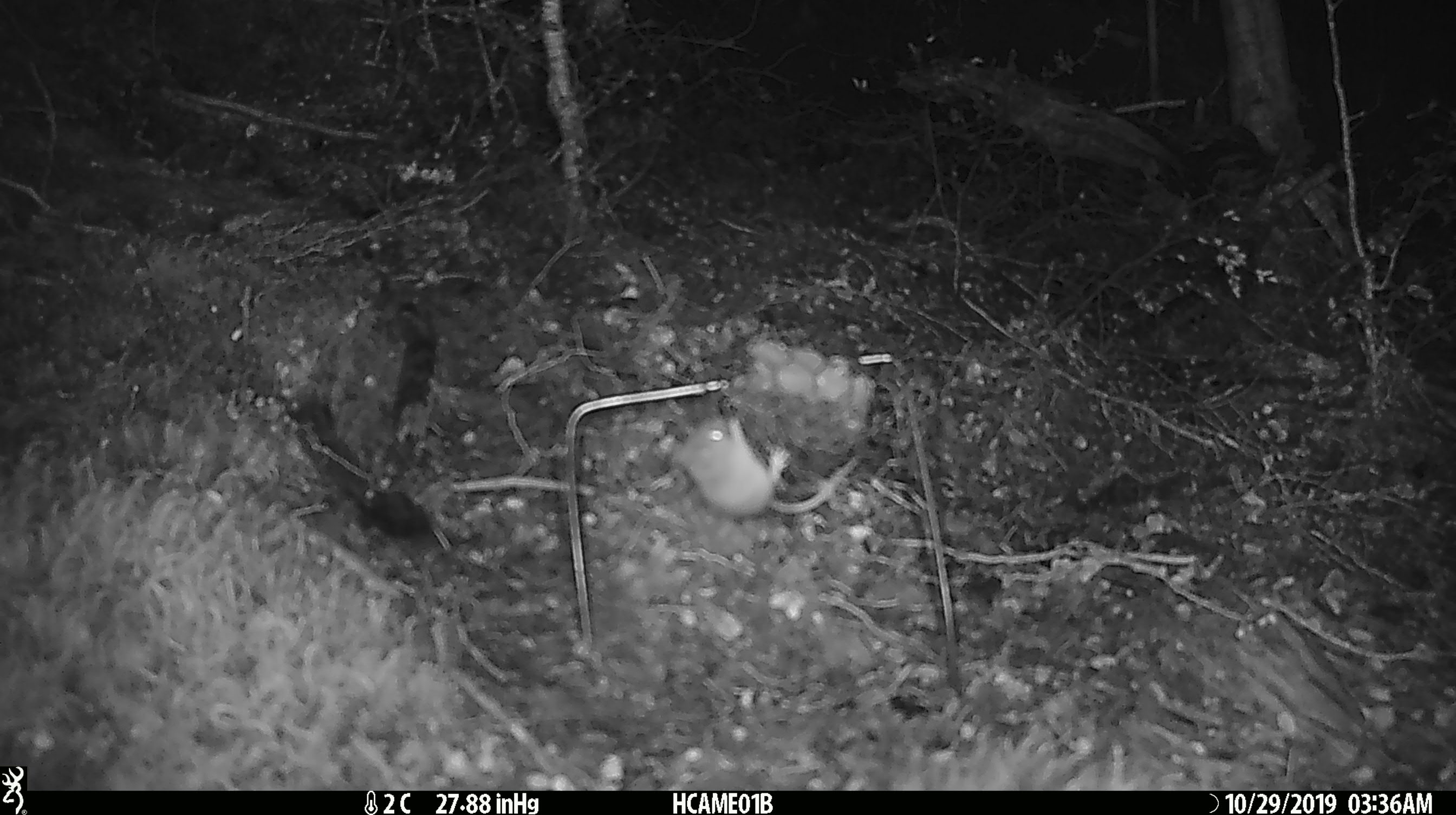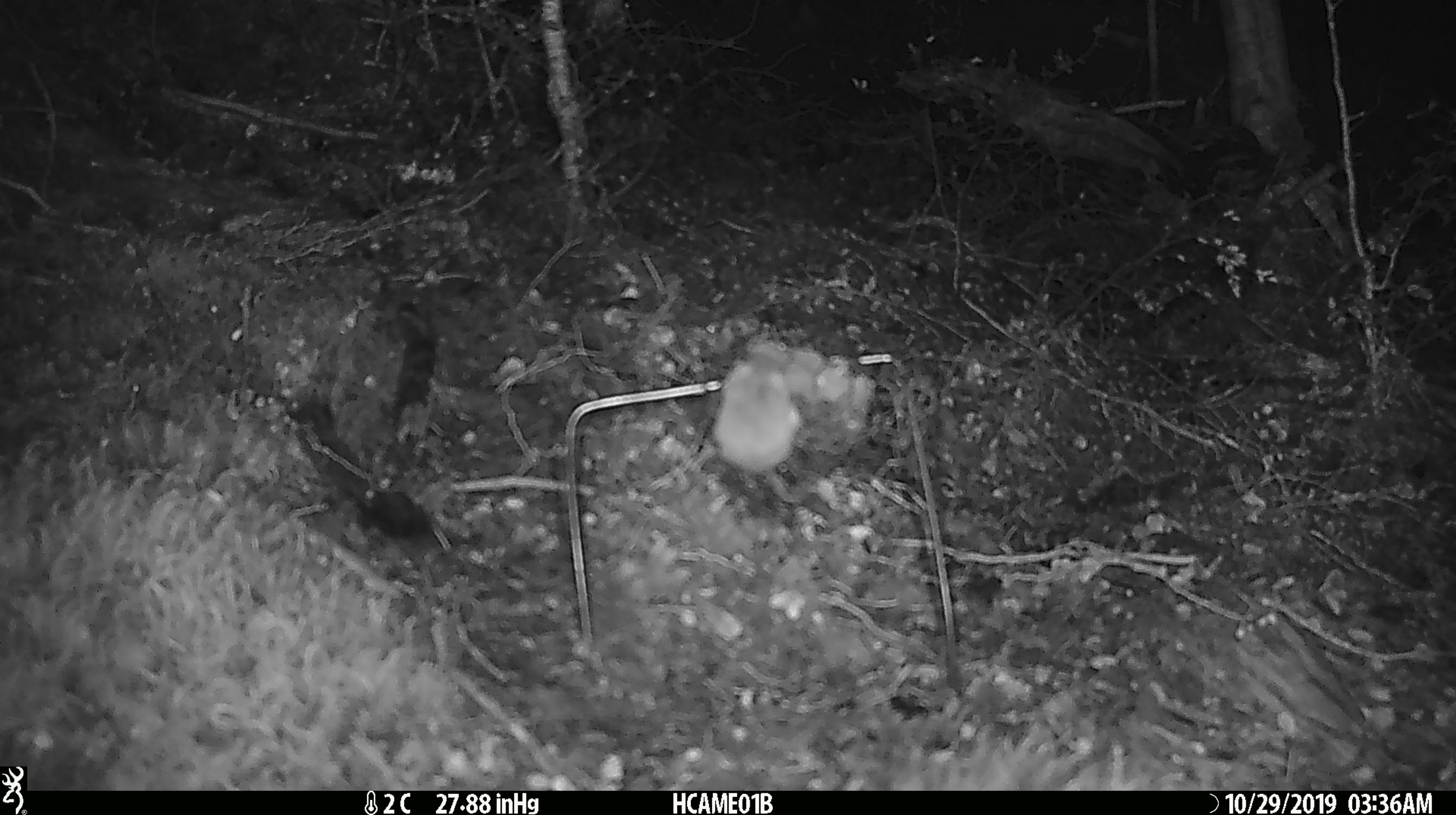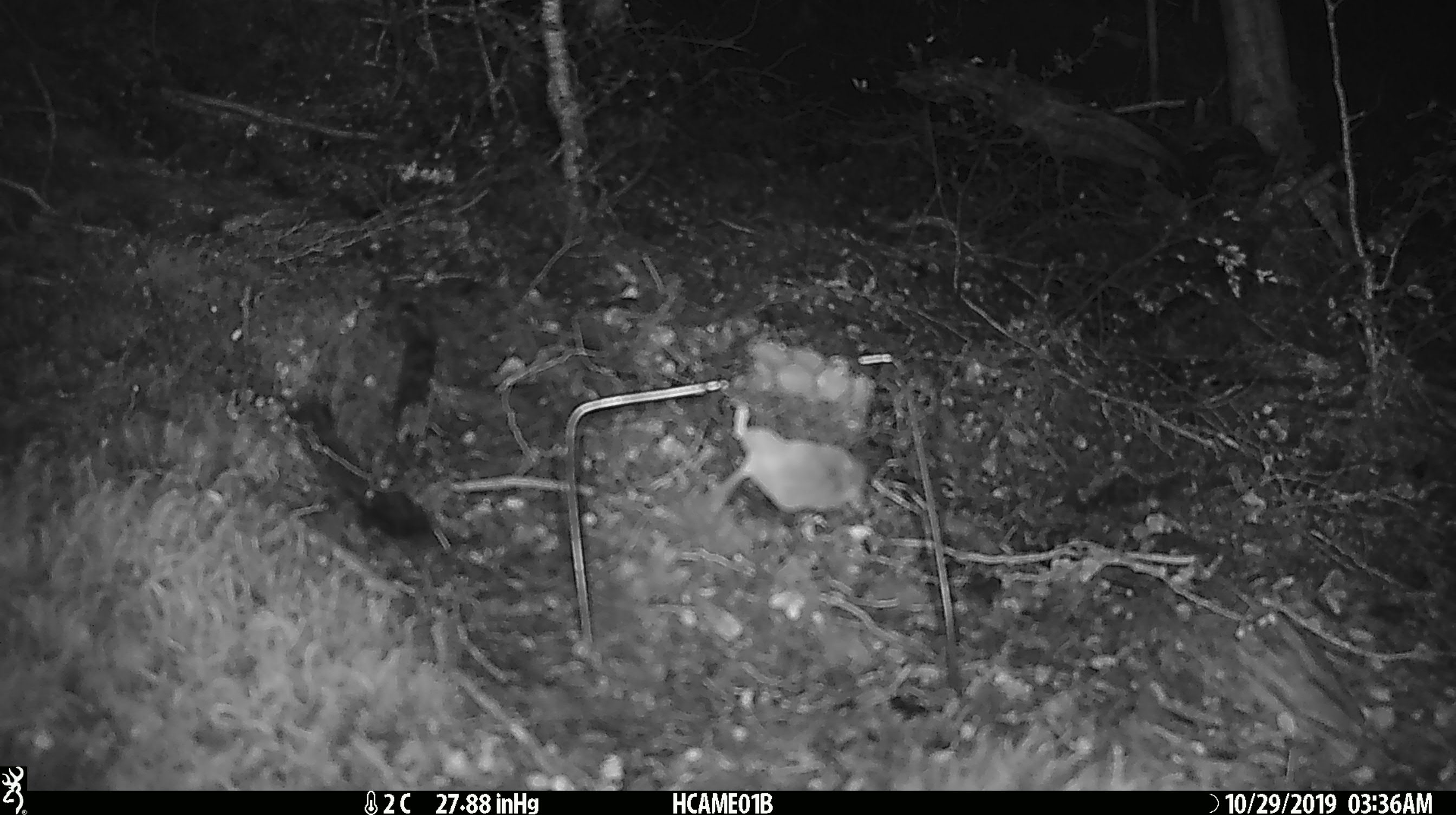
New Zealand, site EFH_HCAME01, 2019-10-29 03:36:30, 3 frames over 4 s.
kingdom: Animalia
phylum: Chordata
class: Mammalia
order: Rodentia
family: Muridae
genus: Mus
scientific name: Mus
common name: mouse